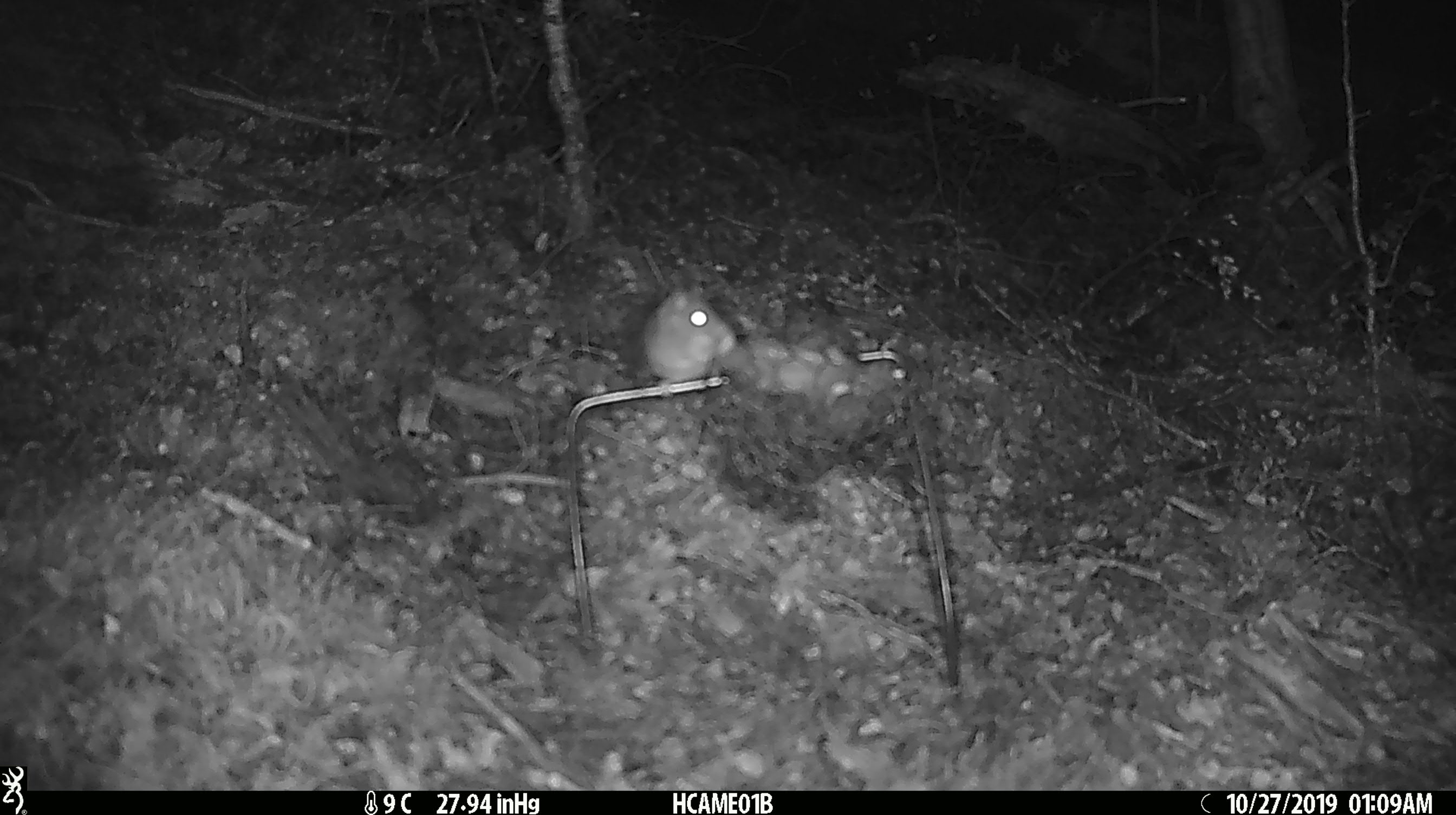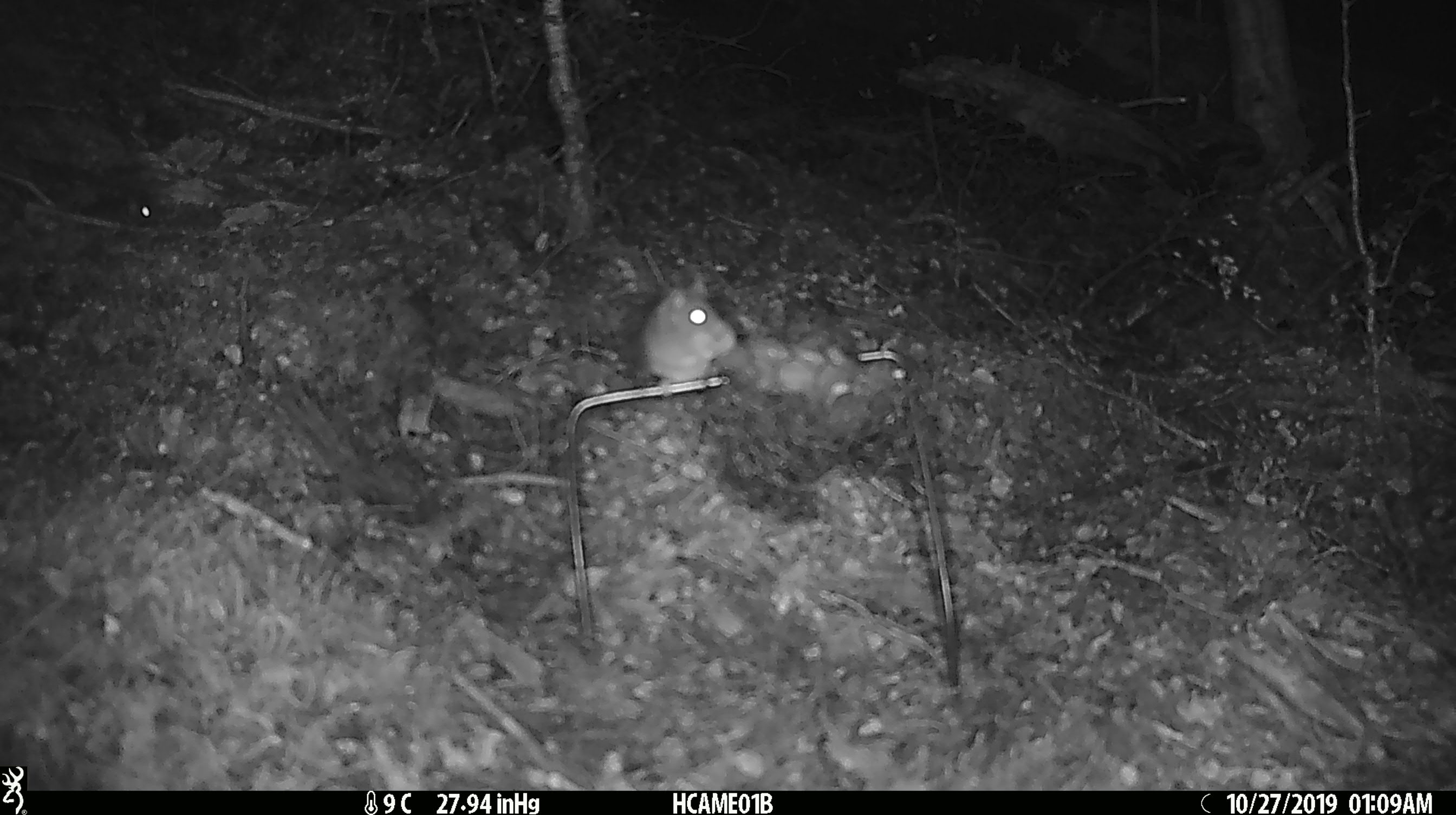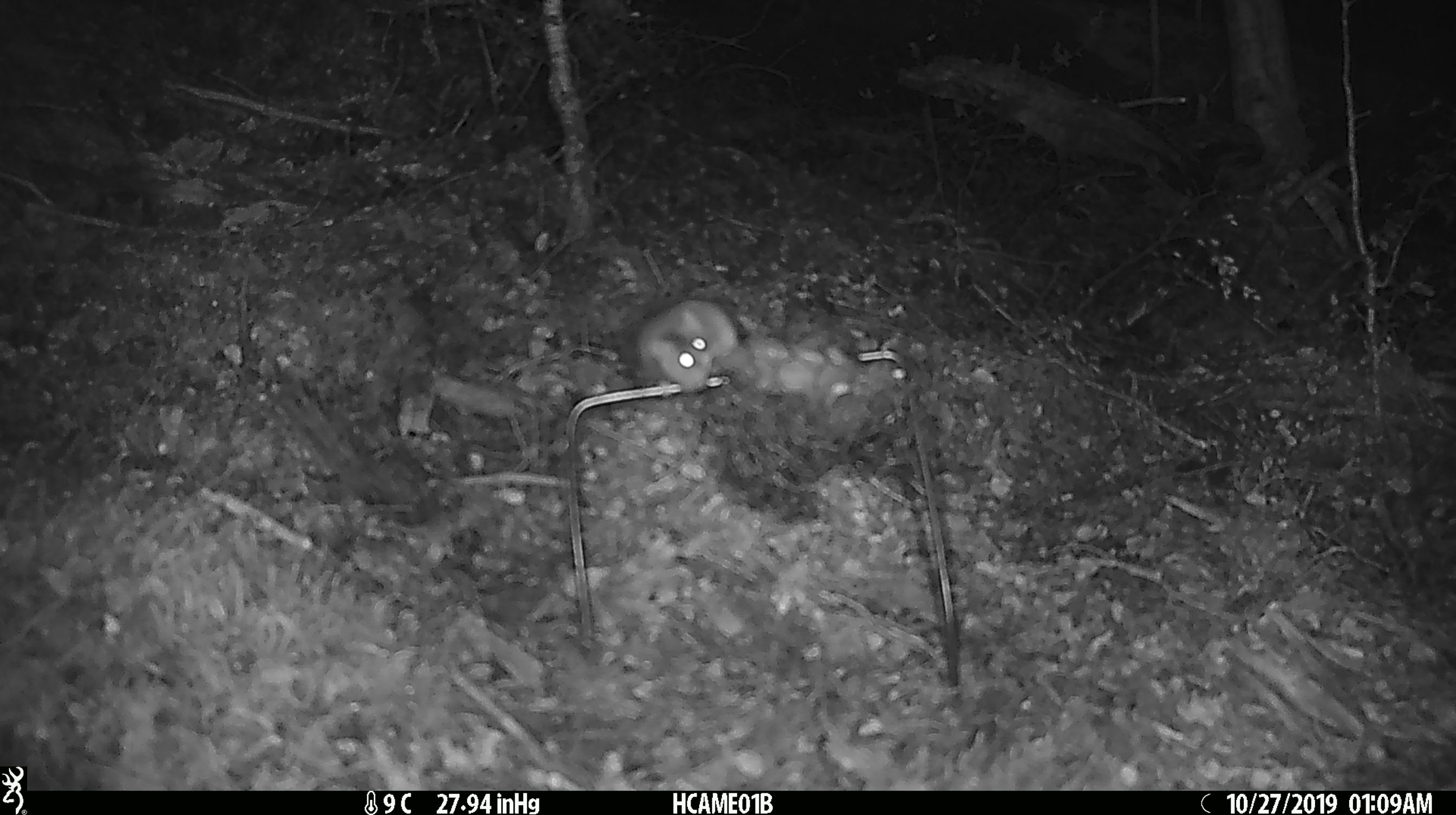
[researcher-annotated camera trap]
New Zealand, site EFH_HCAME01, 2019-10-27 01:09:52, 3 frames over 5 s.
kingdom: Animalia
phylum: Chordata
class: Mammalia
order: Rodentia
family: Muridae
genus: Mus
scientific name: Mus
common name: mouse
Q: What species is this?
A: Mouse (Mus).